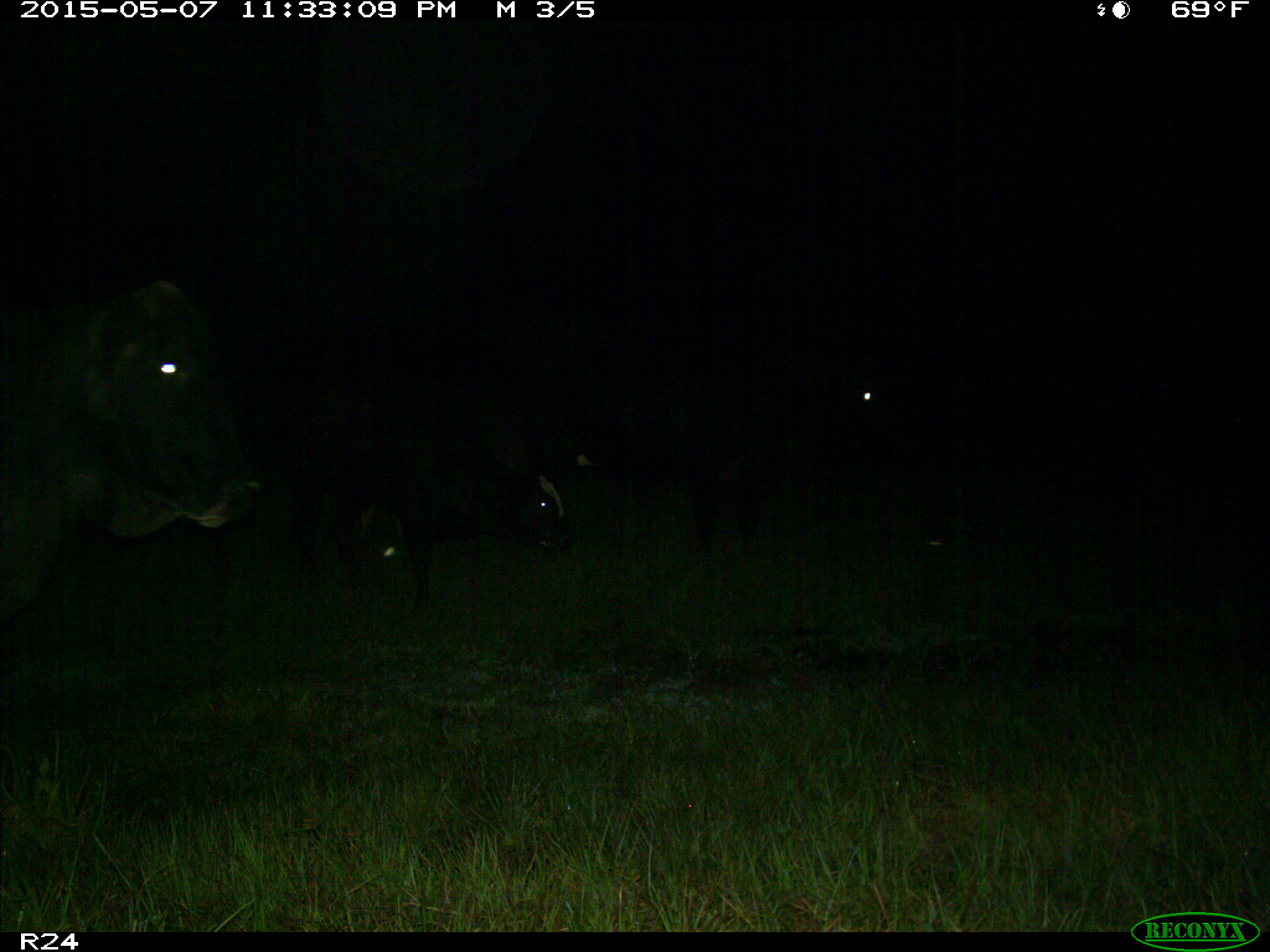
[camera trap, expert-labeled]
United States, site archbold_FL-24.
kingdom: Animalia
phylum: Chordata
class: Mammalia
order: Artiodactyla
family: Bovidae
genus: Bos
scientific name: Bos taurus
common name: domestic cow